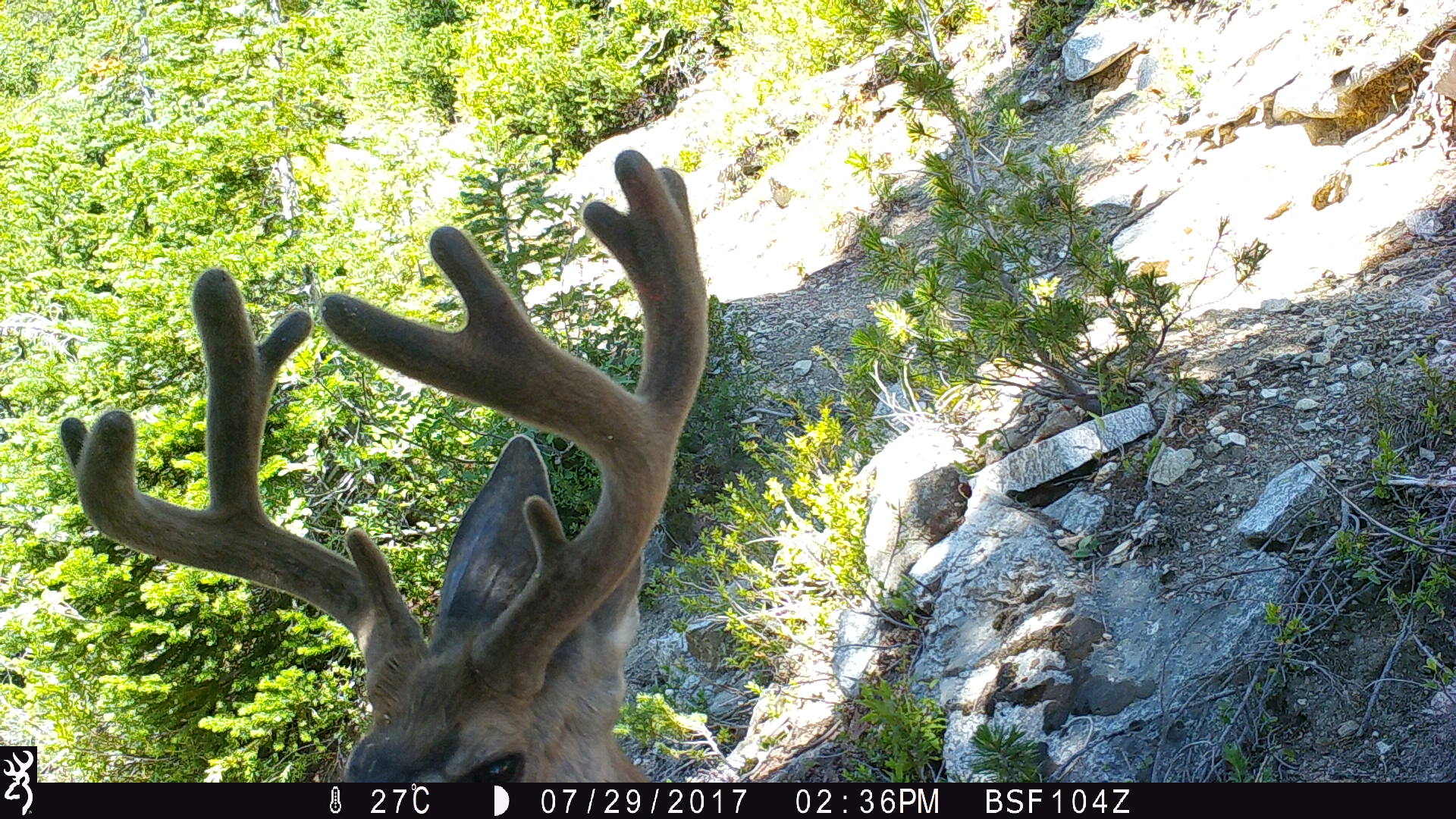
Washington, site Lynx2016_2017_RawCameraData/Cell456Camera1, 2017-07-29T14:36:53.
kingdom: Animalia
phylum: Chordata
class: Mammalia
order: Artiodactyla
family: Cervidae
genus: Odocoileus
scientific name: Odocoileus hemionus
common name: mule deer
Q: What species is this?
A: Odocoileus hemionus (mule deer).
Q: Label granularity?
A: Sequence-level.